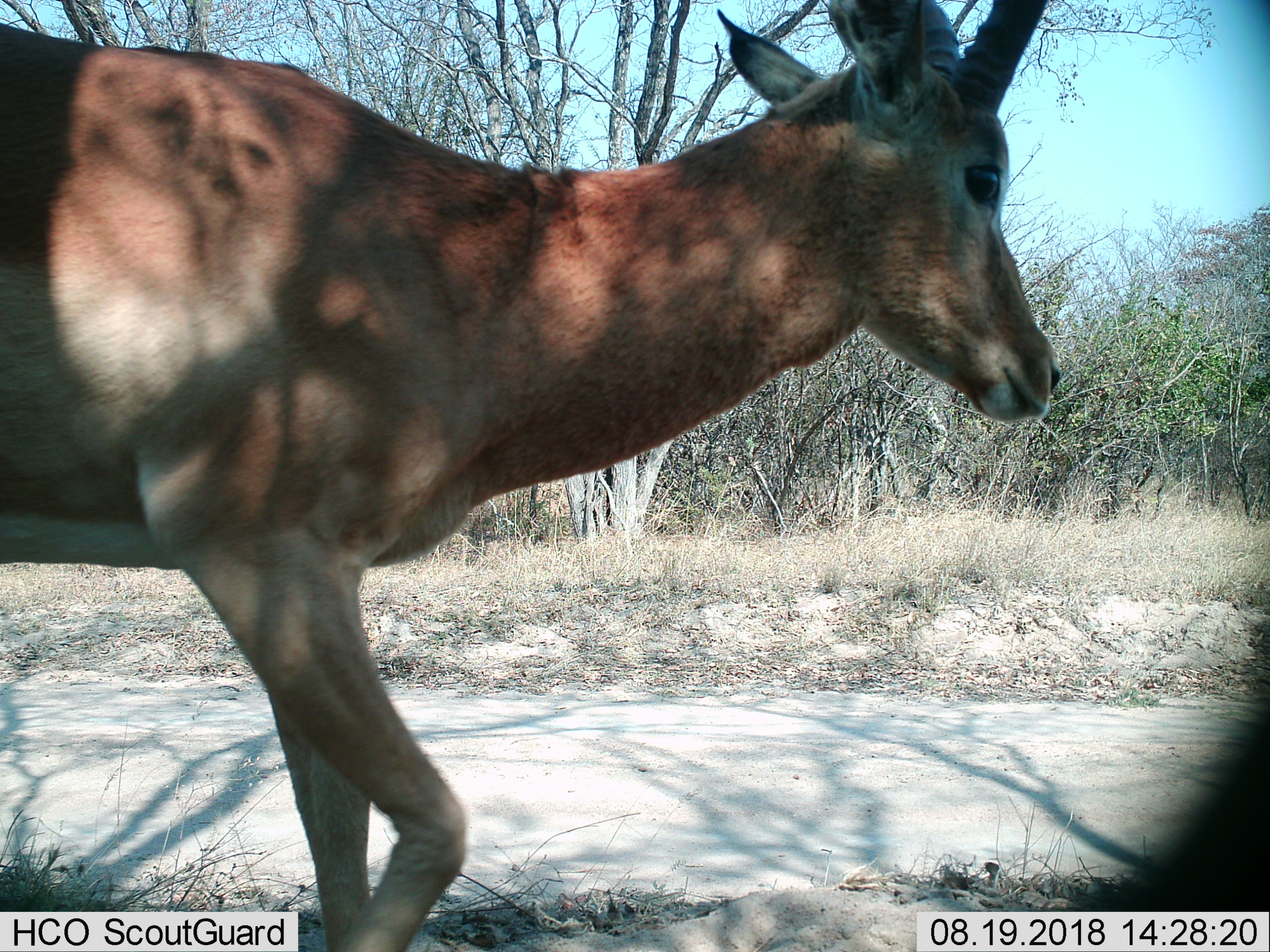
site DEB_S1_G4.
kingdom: Animalia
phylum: Chordata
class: Mammalia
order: Artiodactyla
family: Bovidae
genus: Aepyceros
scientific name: Aepyceros melampus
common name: impala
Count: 1.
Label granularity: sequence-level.